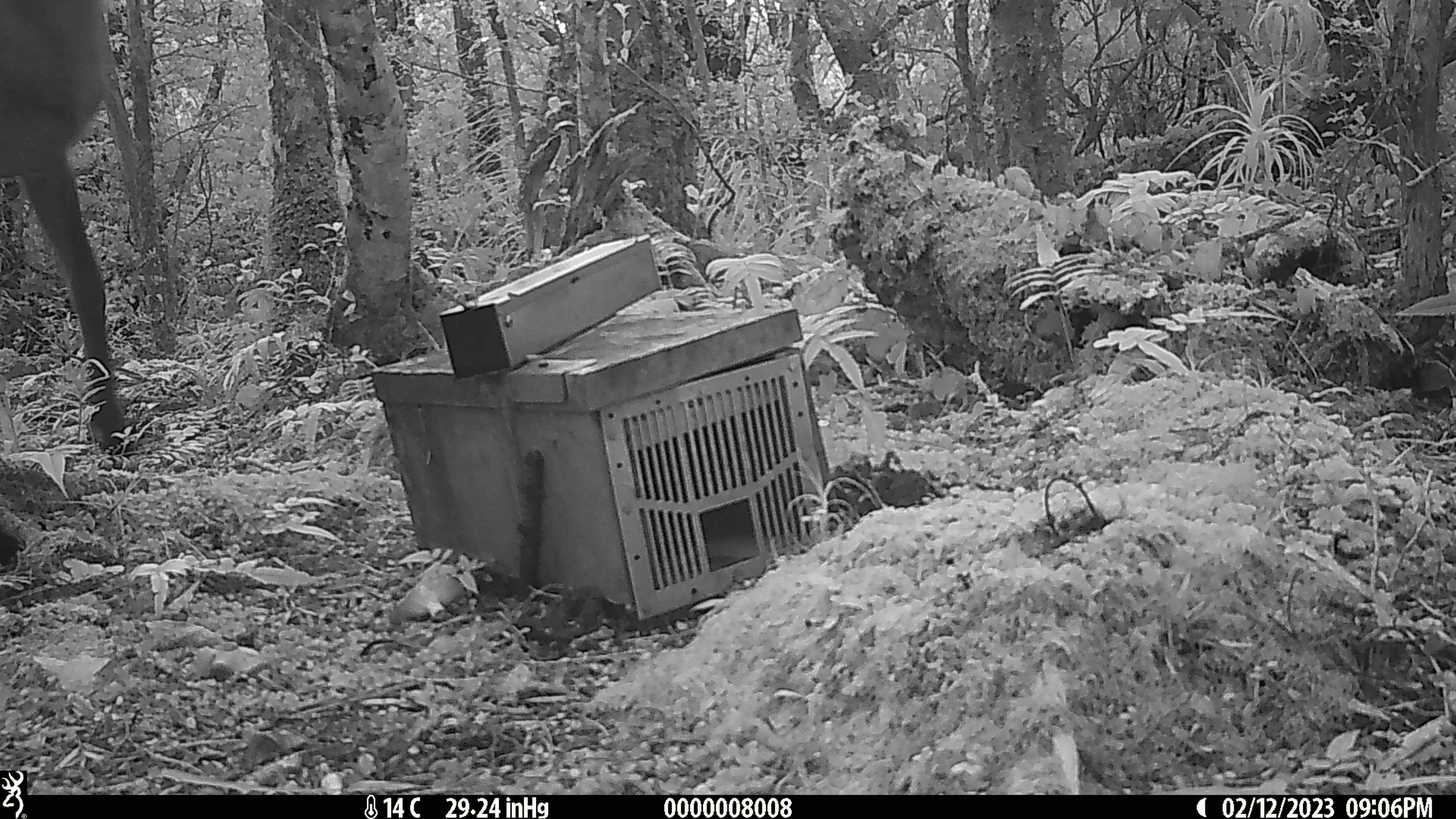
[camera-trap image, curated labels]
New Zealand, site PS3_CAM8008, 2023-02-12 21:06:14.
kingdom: Animalia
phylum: Chordata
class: Mammalia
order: Artiodactyla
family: Cervidae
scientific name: Cervidae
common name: deer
Deer (Cervidae).